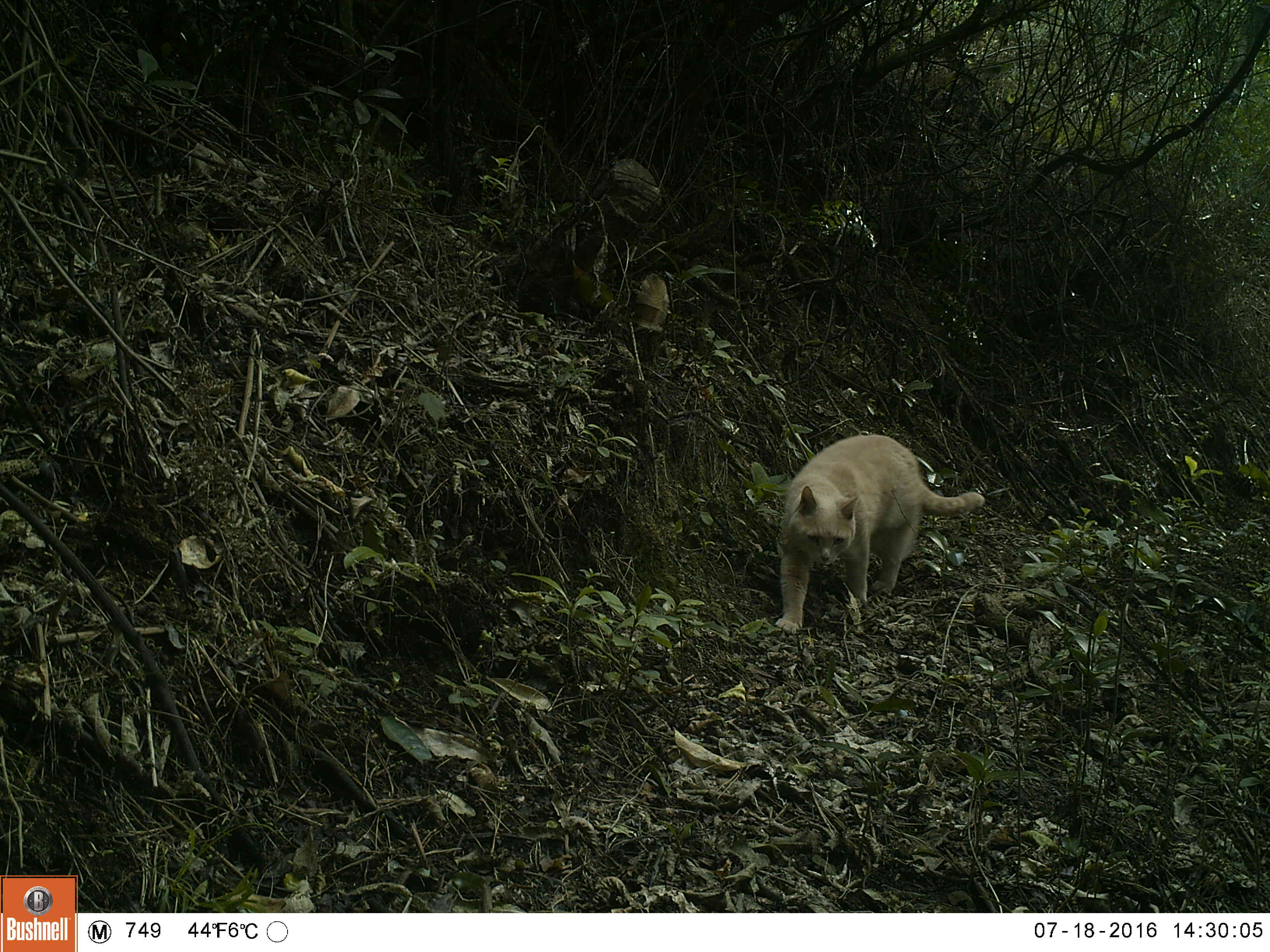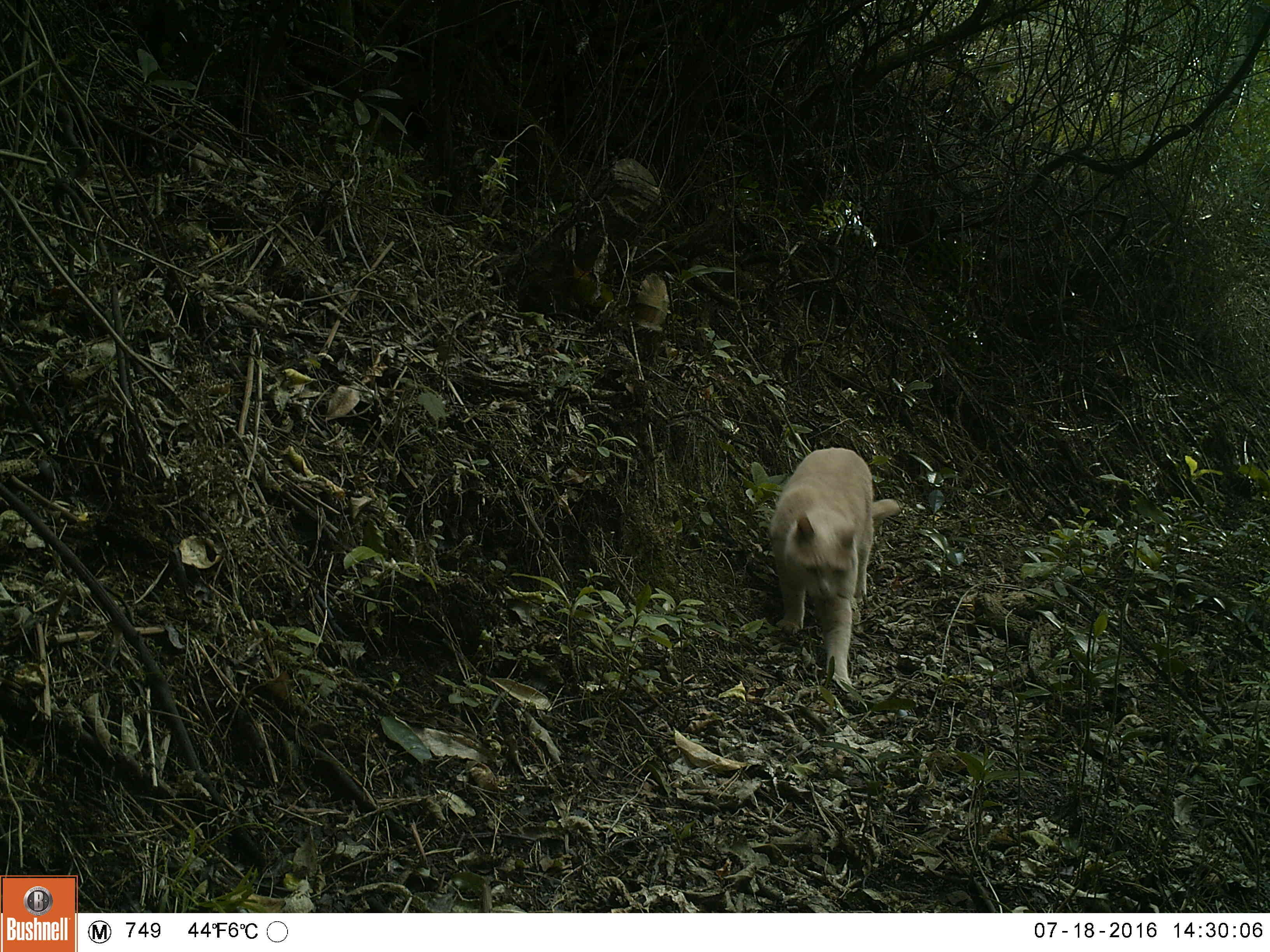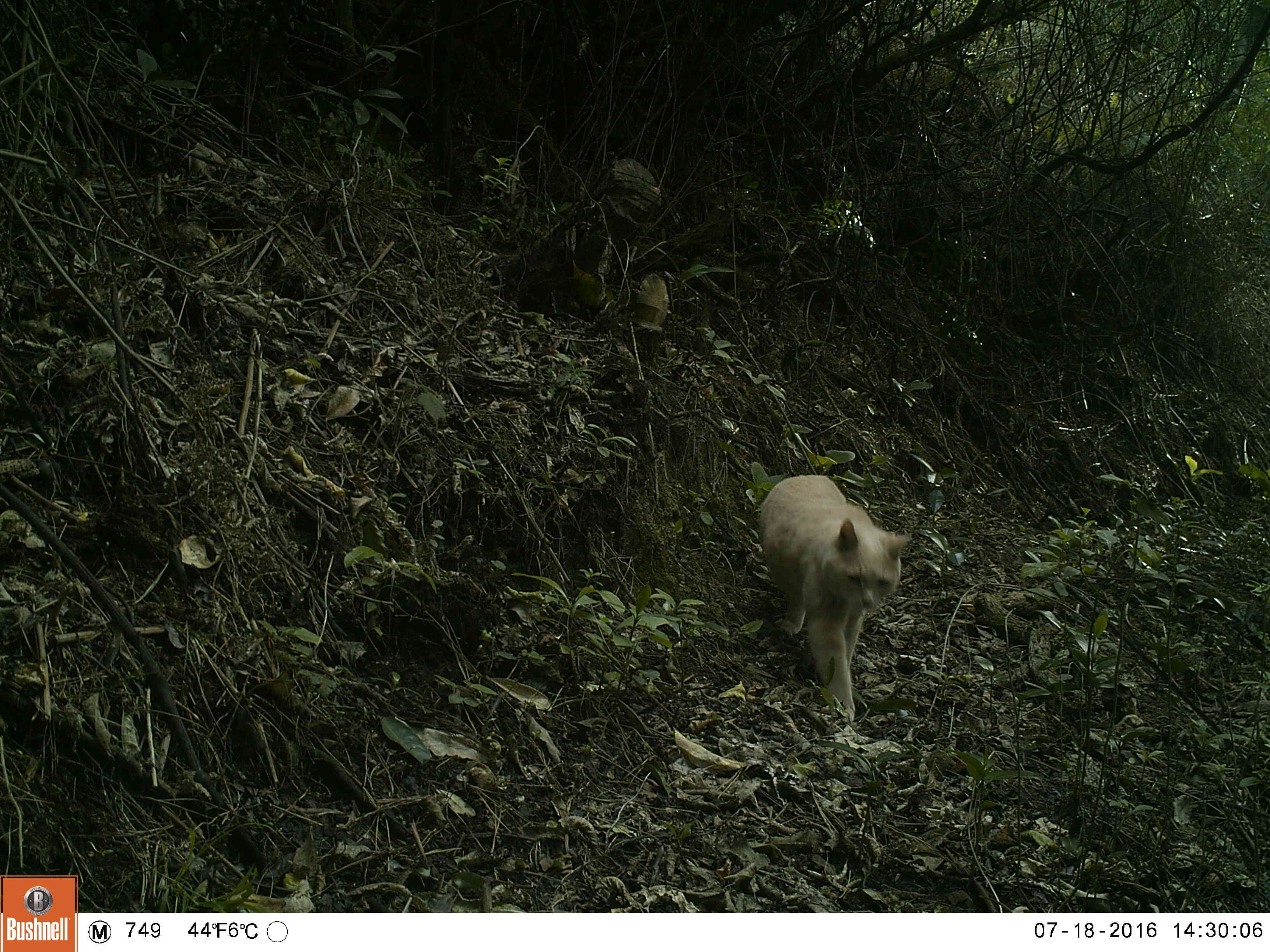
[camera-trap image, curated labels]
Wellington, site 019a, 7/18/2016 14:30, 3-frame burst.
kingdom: Animalia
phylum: Chordata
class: Mammalia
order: Carnivora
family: Felidae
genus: Felis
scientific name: Felis catus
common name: cat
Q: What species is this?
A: Cat (Felis catus).